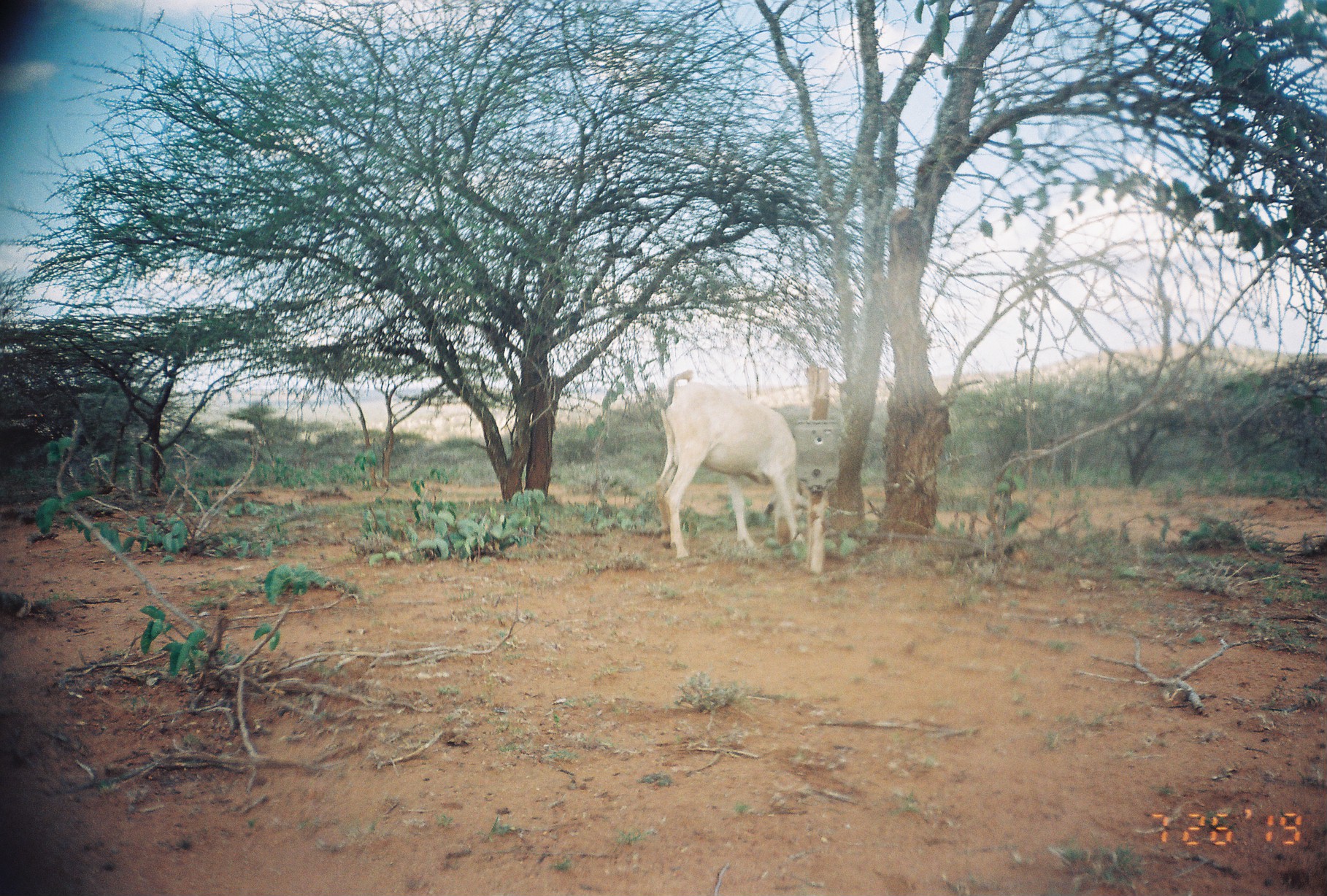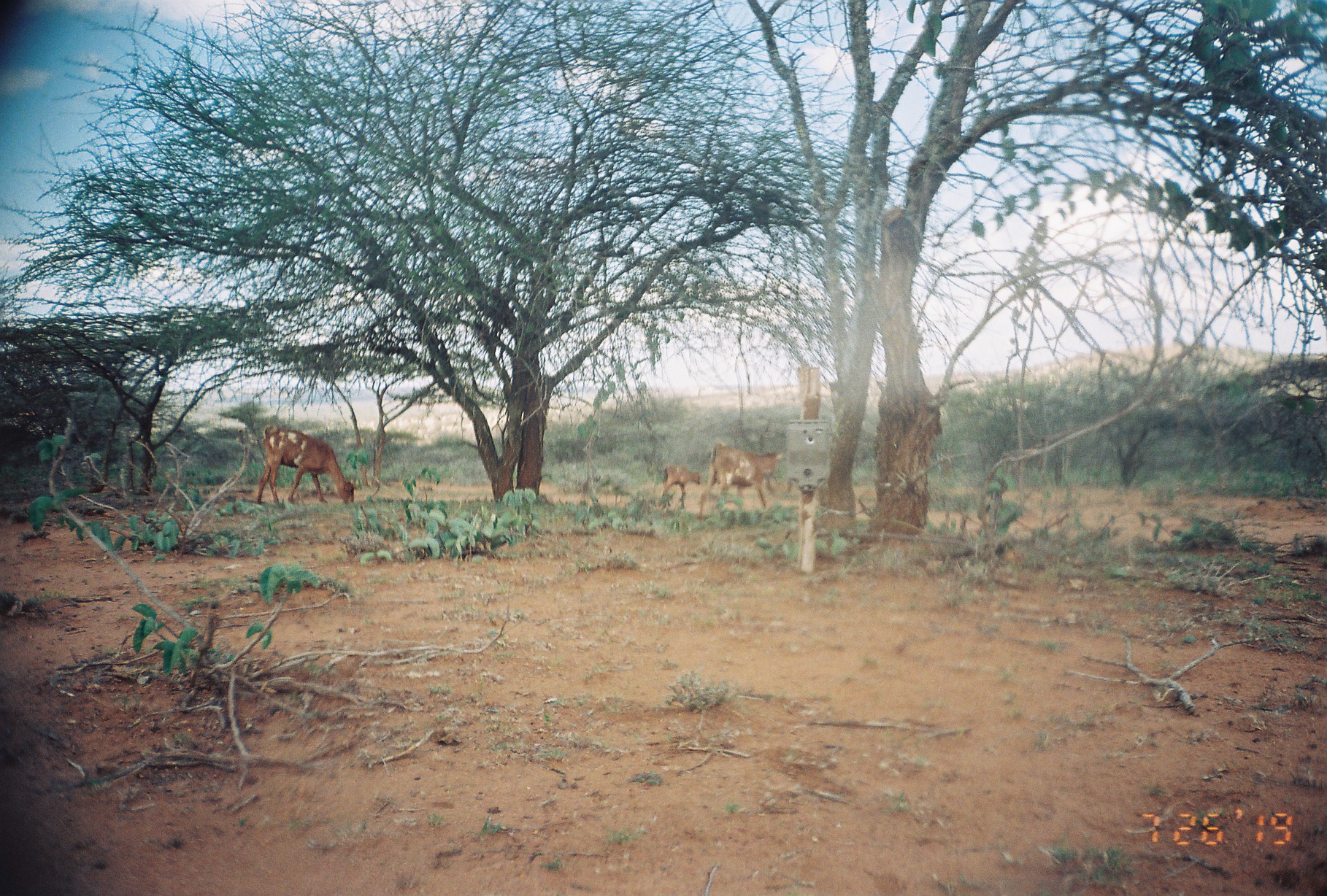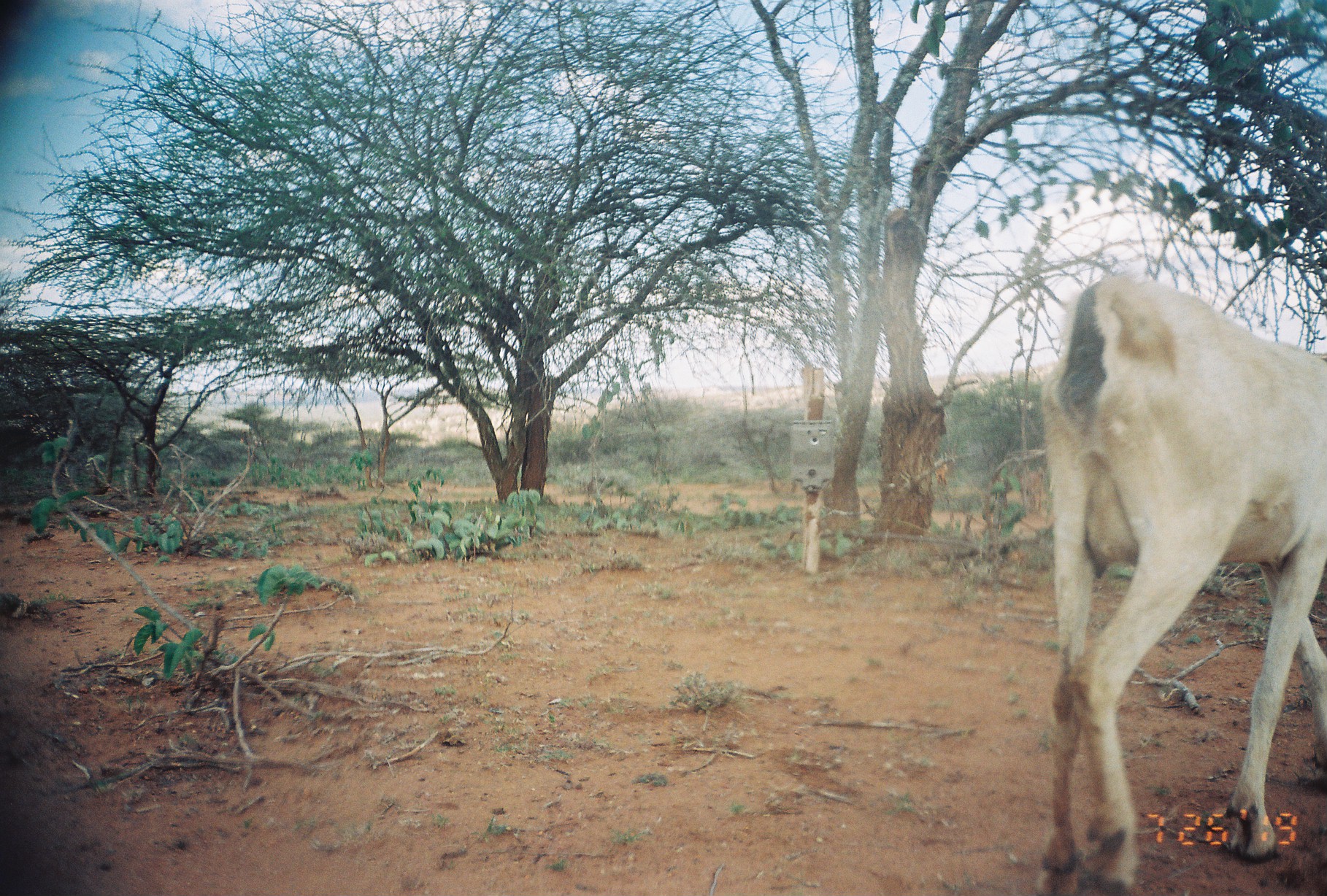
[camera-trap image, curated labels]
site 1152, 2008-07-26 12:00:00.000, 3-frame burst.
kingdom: Animalia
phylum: Chordata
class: Mammalia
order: Artiodactyla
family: Bovidae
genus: Capra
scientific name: Capra aegagrus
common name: wild goat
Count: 1.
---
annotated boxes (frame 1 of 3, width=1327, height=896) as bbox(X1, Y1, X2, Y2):
capra aegagrus: bbox(653, 367, 807, 563)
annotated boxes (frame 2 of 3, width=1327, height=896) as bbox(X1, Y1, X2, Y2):
capra aegagrus: bbox(255, 424, 355, 507); bbox(697, 441, 785, 519); bbox(657, 463, 702, 510)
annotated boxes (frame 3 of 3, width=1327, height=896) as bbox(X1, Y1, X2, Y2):
capra aegagrus: bbox(1037, 274, 1327, 896)